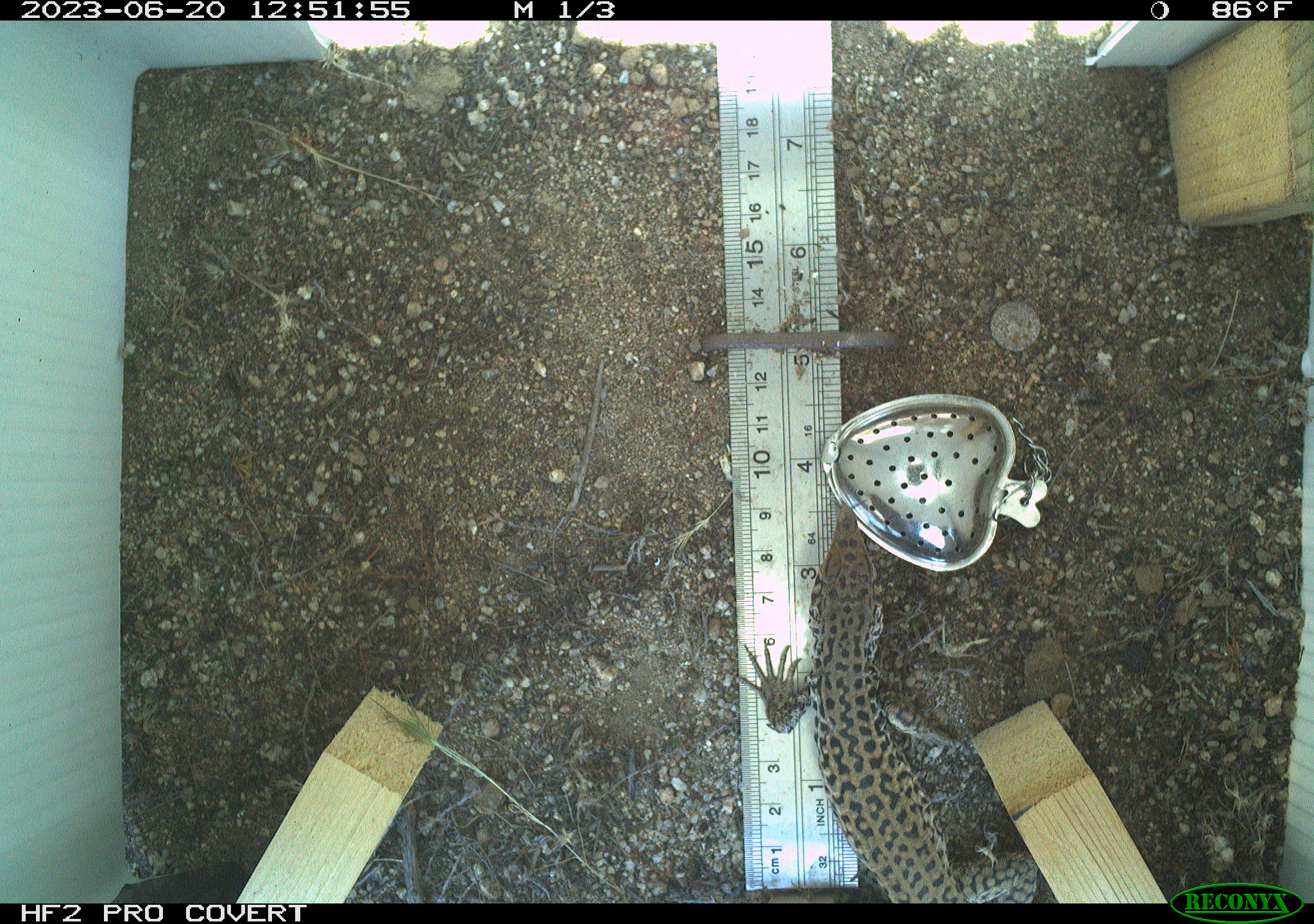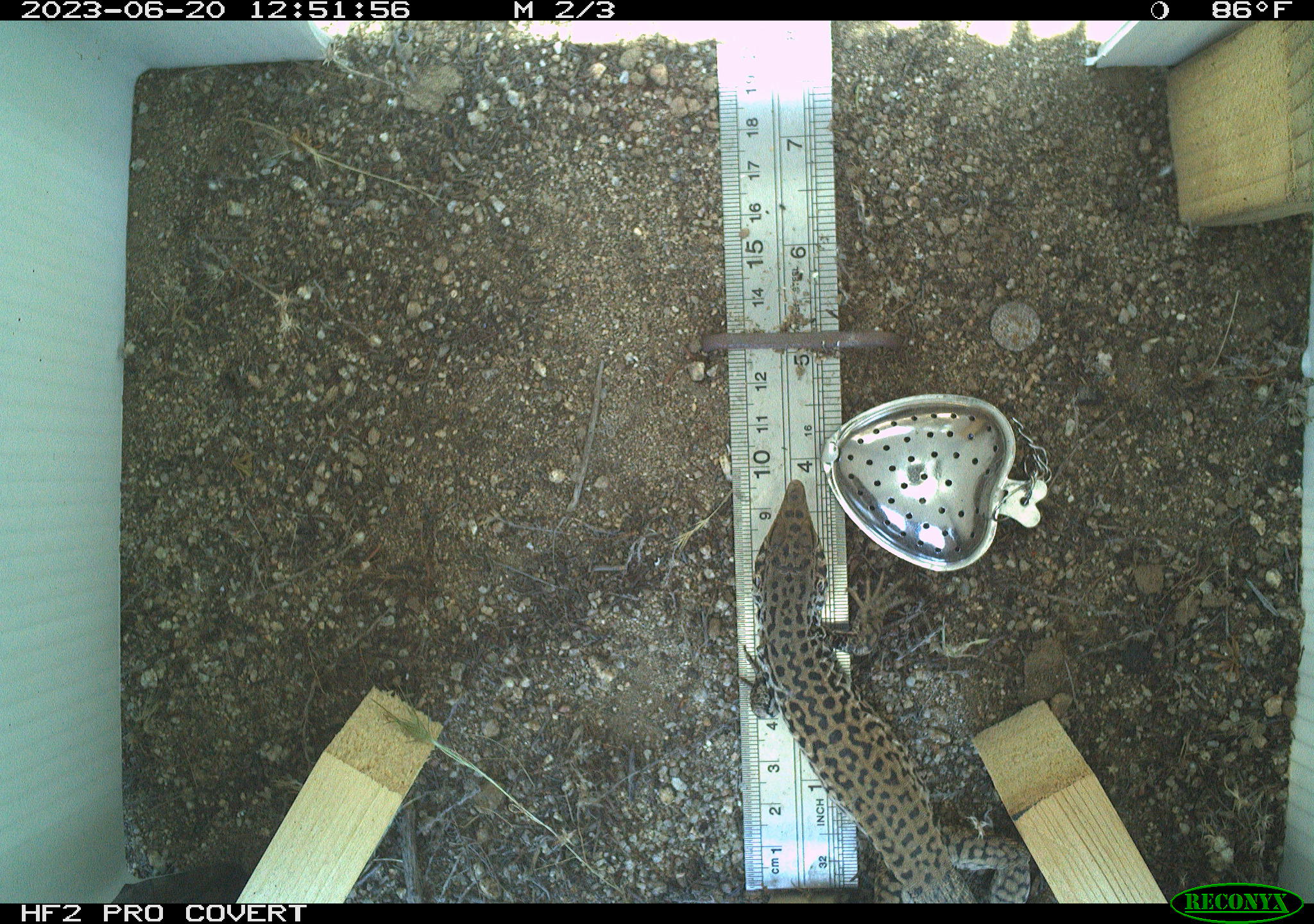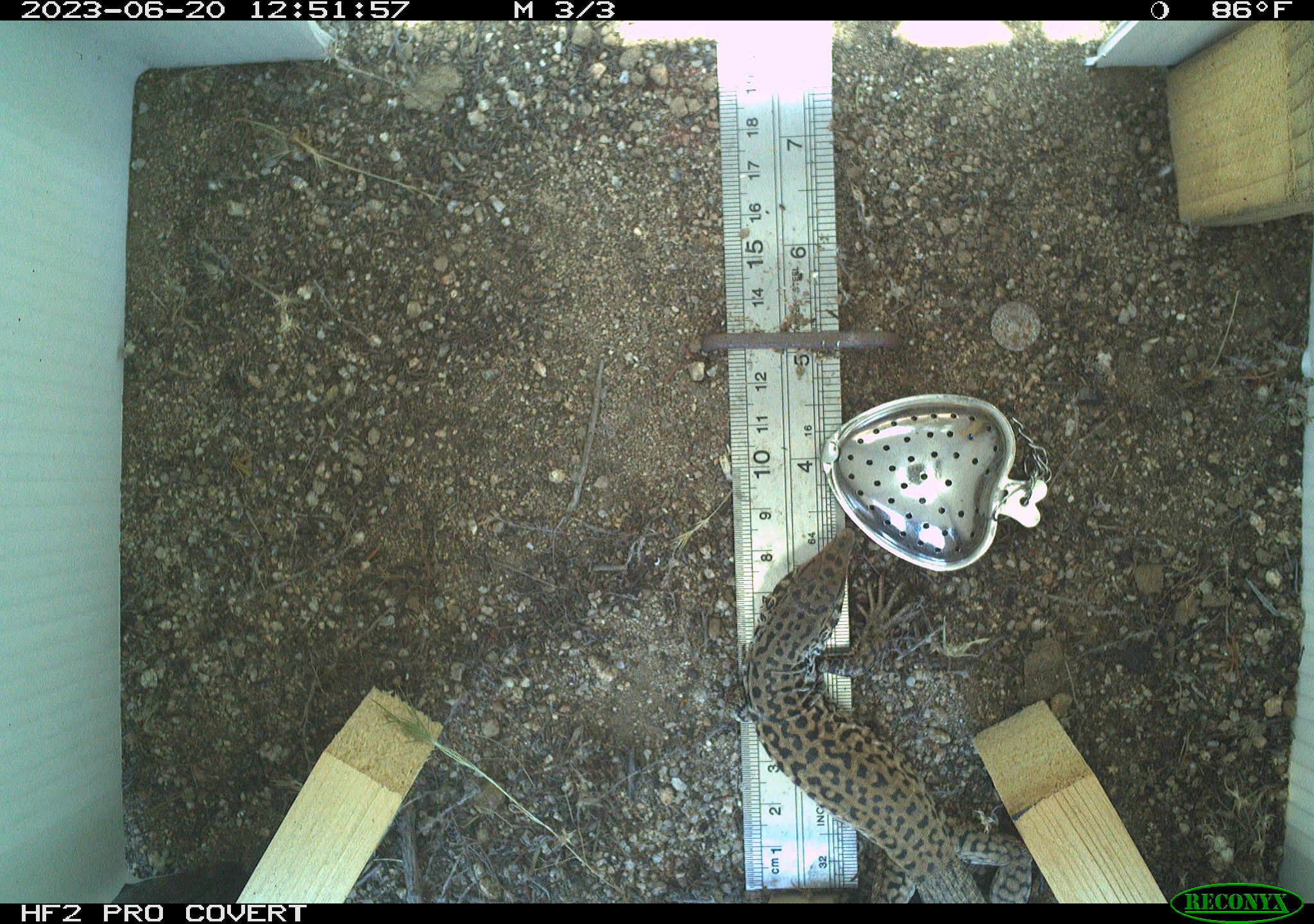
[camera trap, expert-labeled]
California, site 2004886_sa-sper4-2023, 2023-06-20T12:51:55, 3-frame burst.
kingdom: Animalia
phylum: Chordata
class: Reptilia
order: Squamata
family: Teiidae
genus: Aspidoscelis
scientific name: Aspidoscelis tigris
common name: western whiptail